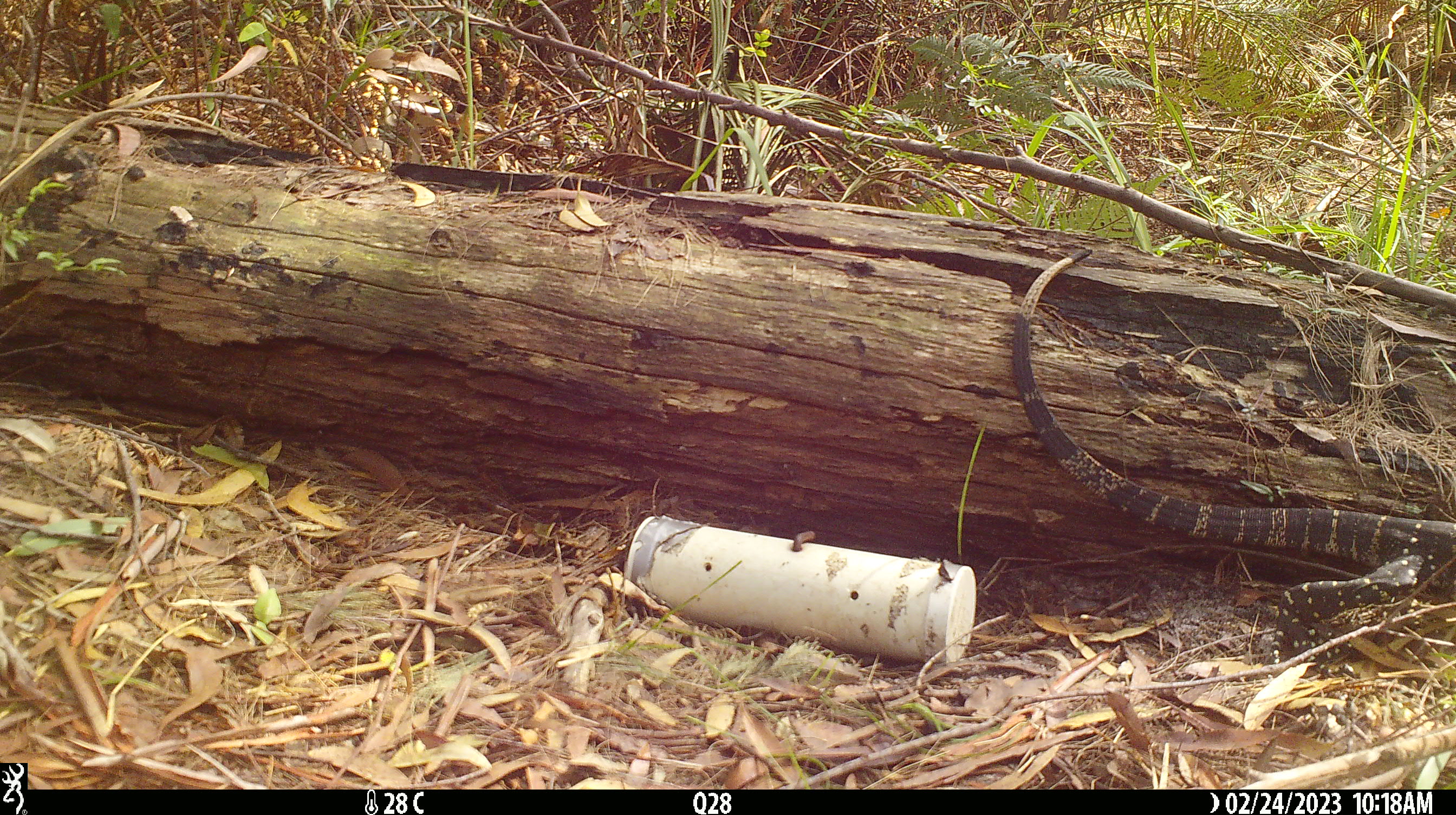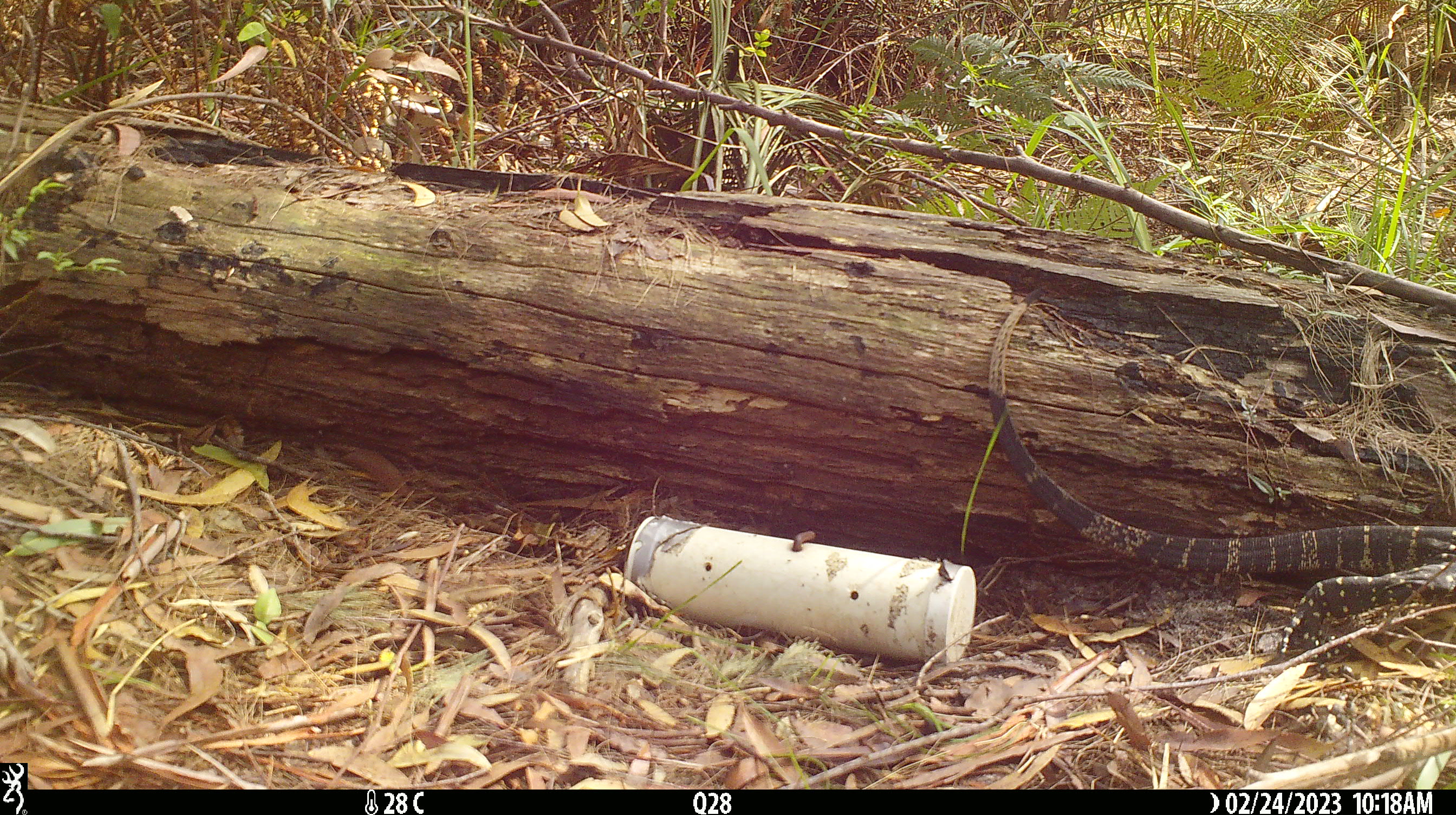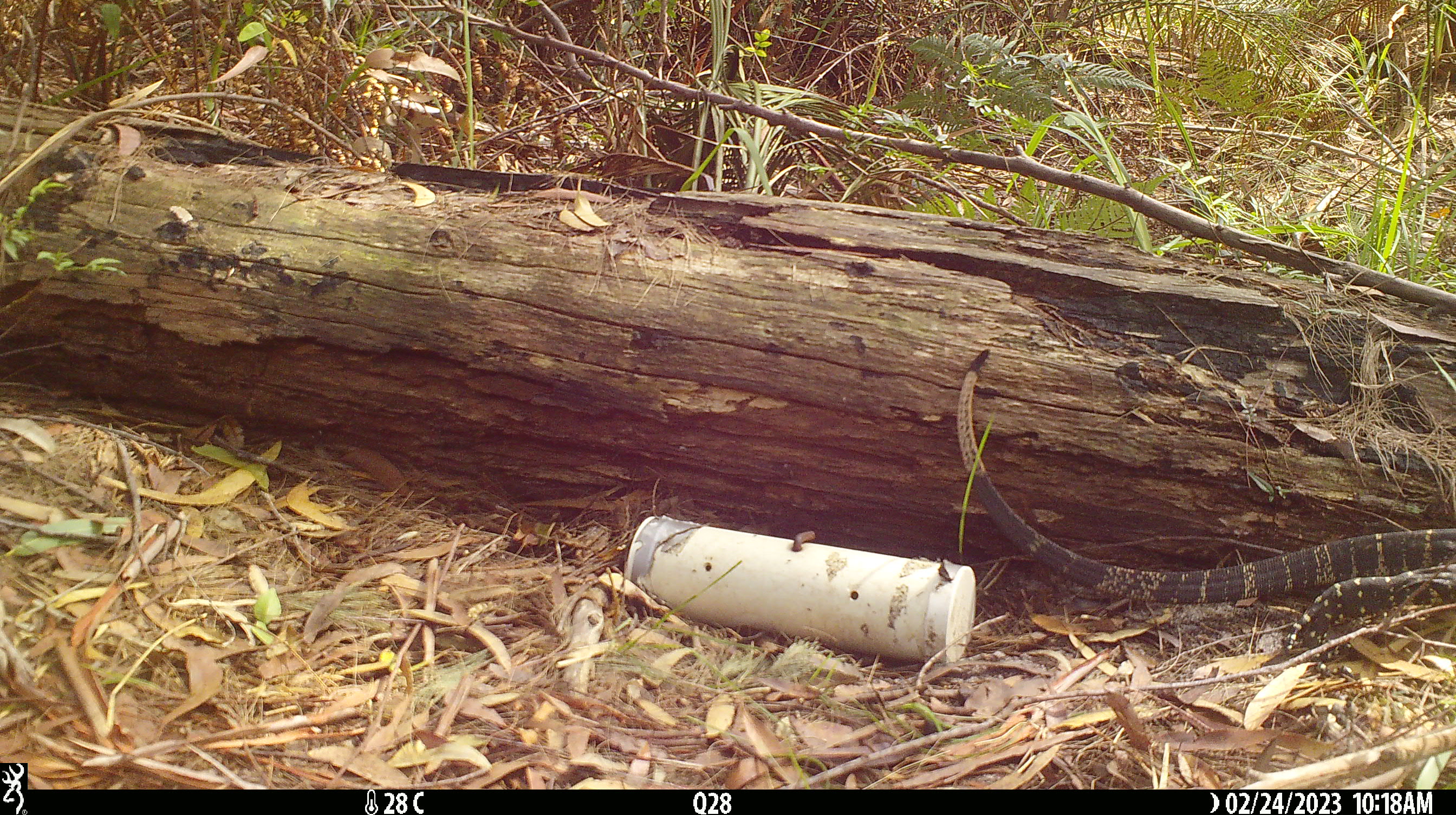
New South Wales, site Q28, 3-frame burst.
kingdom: Animalia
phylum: Chordata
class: Reptilia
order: Squamata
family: Varanidae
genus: Varanus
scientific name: Varanus varius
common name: lace monitor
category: goanna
Goanna (lace monitor) (Varanus varius).